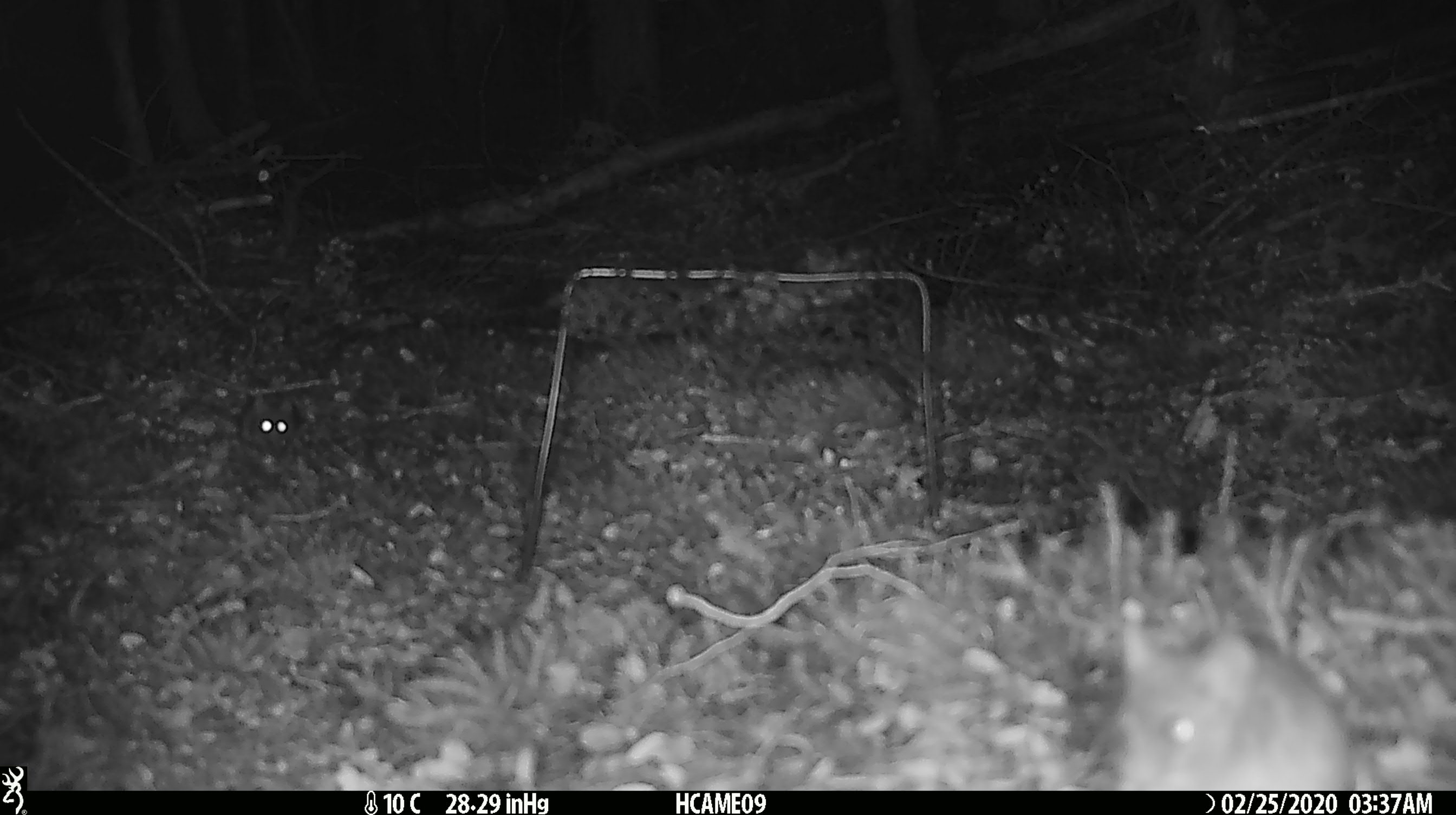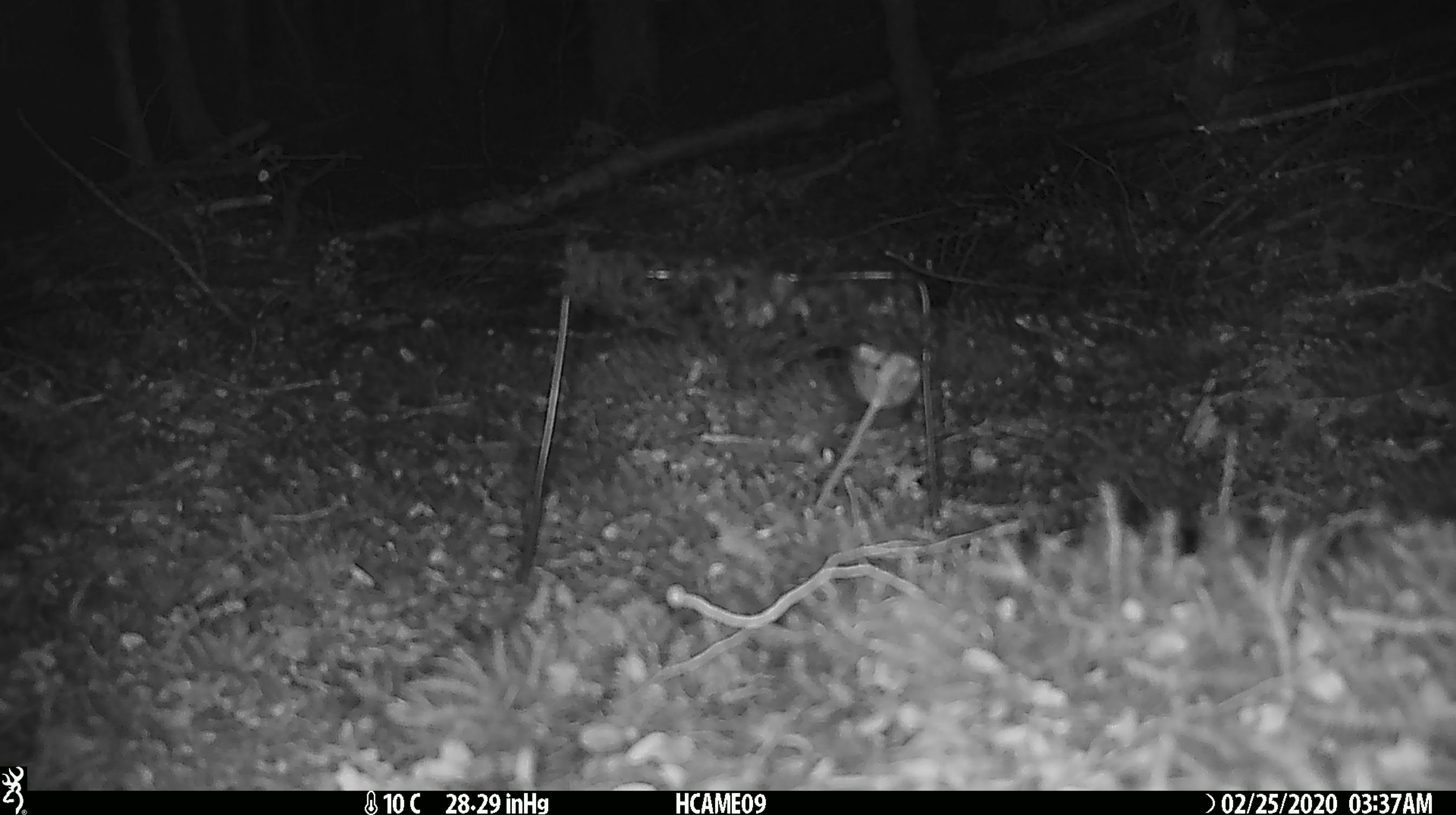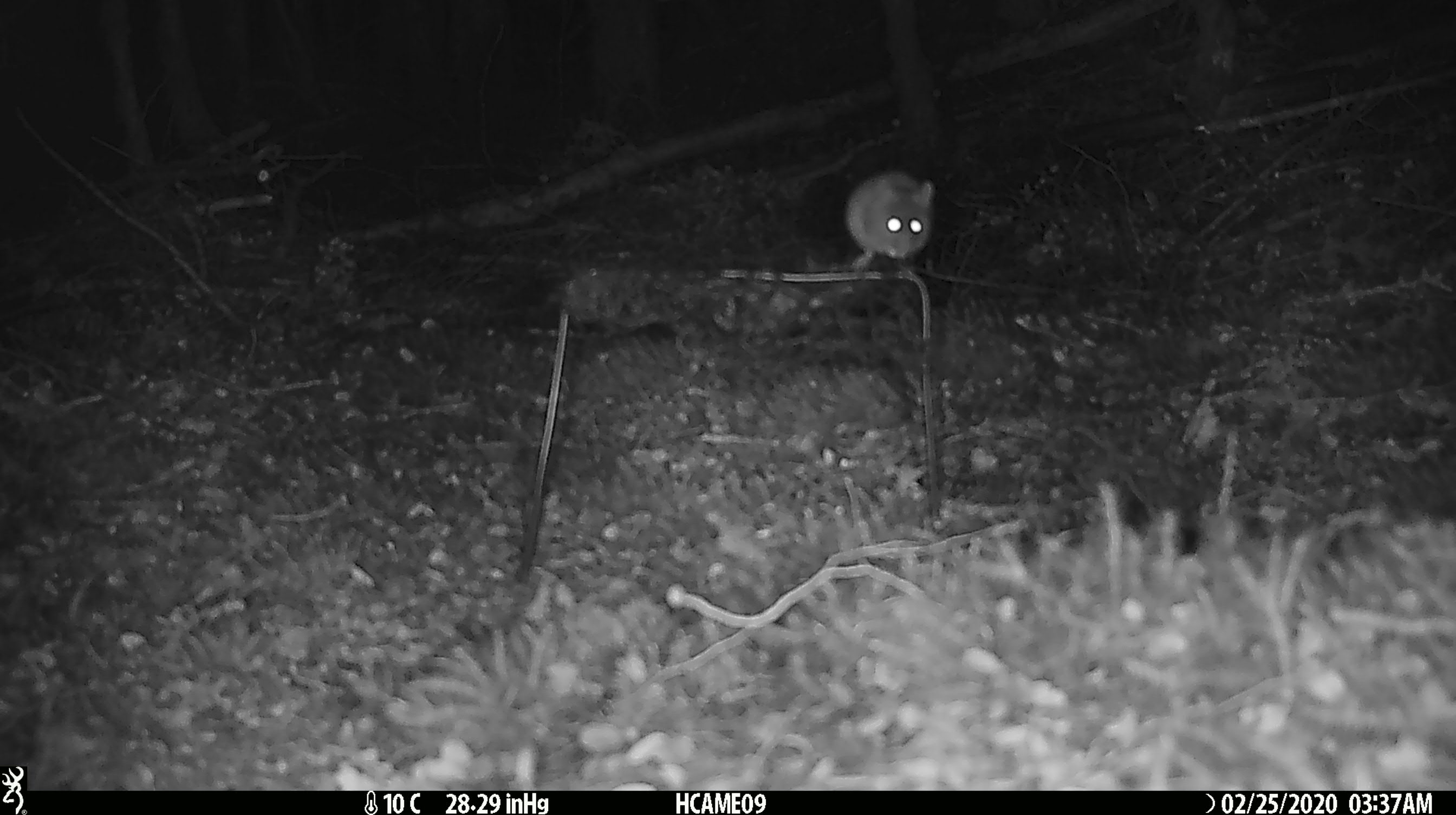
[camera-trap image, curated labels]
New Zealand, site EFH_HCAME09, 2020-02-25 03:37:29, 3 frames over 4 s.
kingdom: Animalia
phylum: Chordata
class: Mammalia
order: Rodentia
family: Muridae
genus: Mus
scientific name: Mus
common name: mouse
Mouse (Mus).